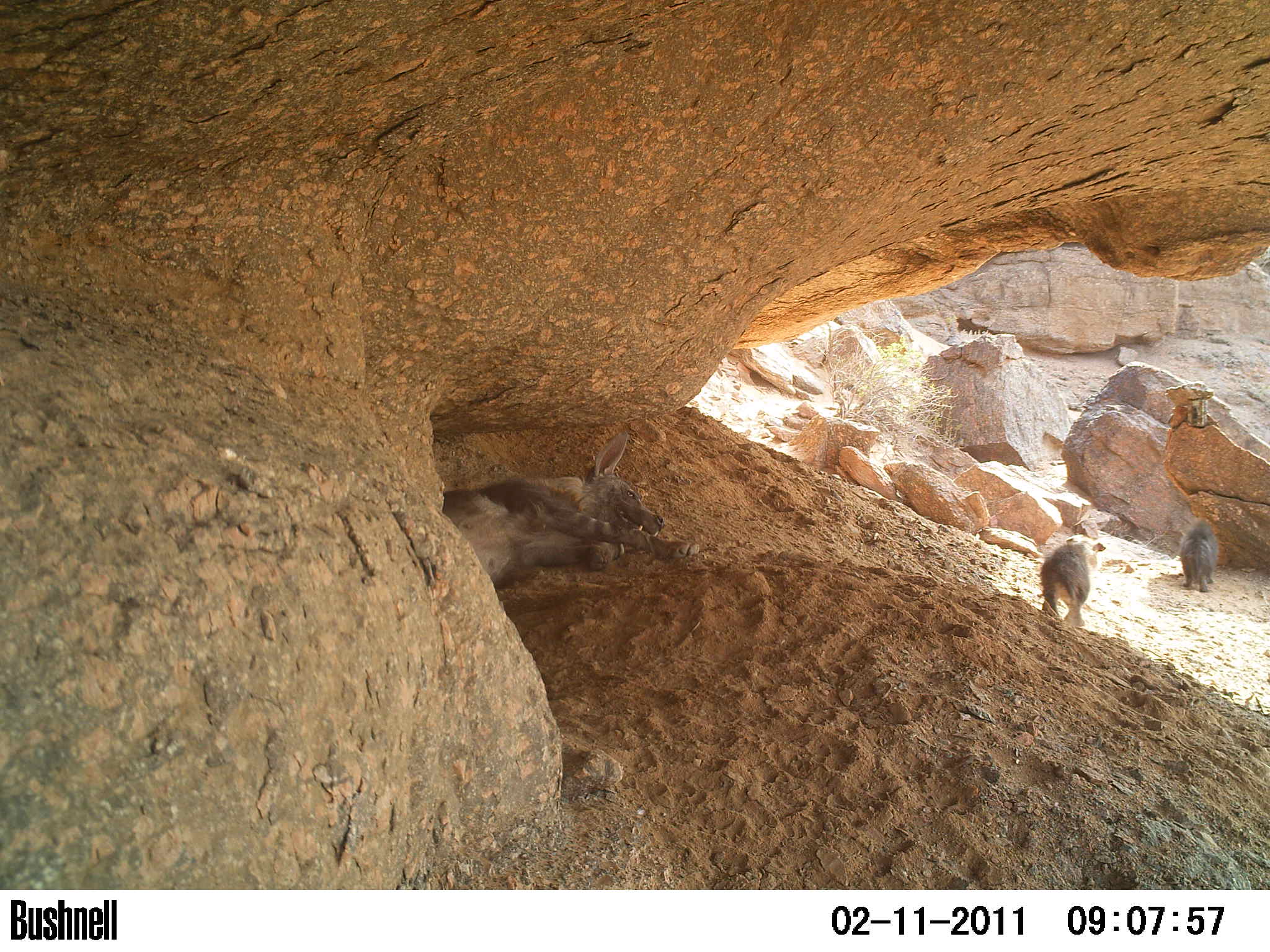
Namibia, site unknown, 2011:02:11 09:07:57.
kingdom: Animalia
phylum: Chordata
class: Mammalia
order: Carnivora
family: Hyaenidae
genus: Parahyaena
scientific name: Parahyaena brunnea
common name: brown hyena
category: hyaena brunnea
Hyaena brunnea (brown hyena) (Parahyaena brunnea).